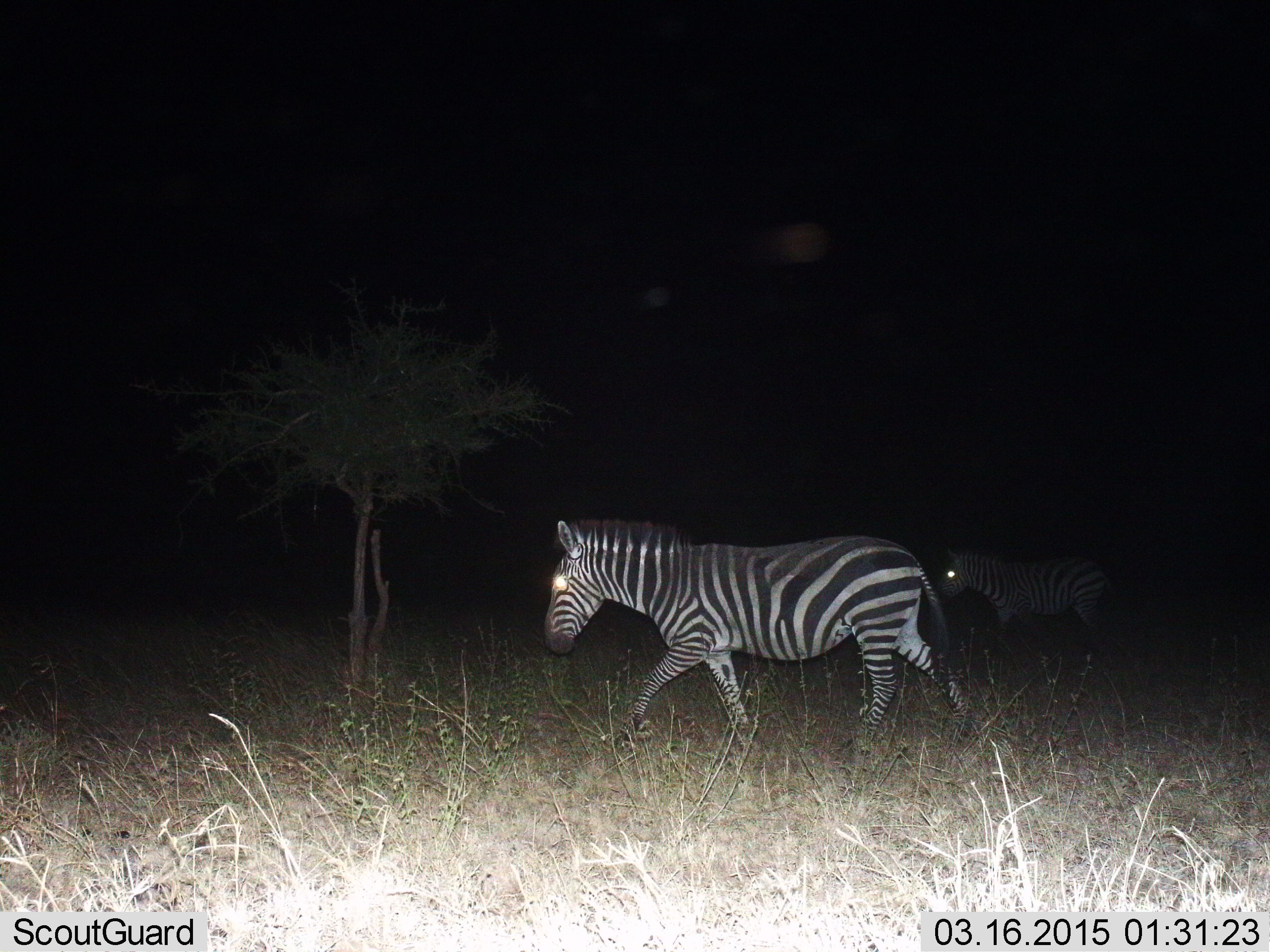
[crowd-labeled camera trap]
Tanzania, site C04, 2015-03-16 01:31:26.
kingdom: Animalia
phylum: Chordata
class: Mammalia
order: Perissodactyla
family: Equidae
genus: Equus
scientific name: Equus quagga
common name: plains zebra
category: zebra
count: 2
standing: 10%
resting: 0%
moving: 100%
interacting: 0%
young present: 0%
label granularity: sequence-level